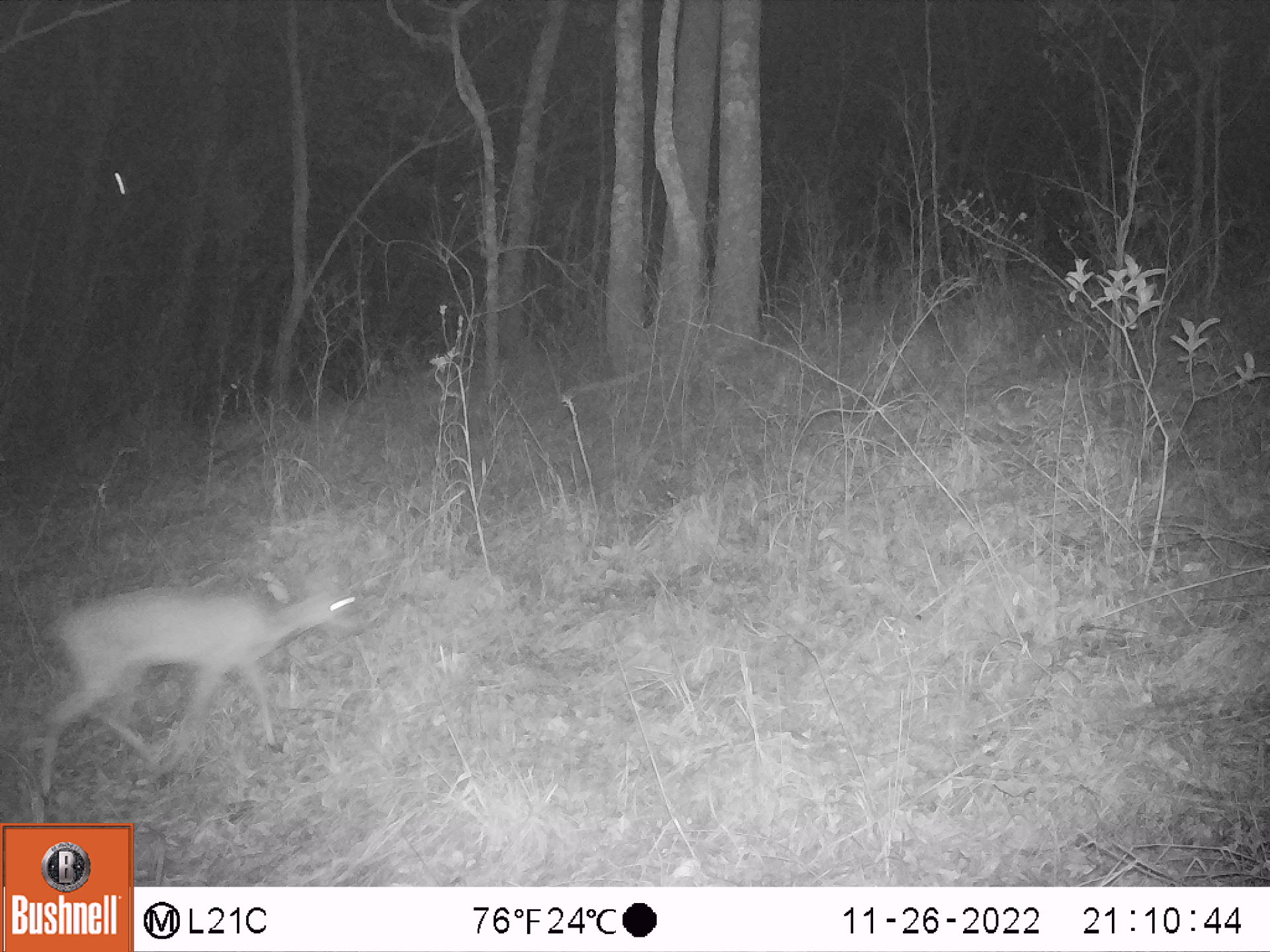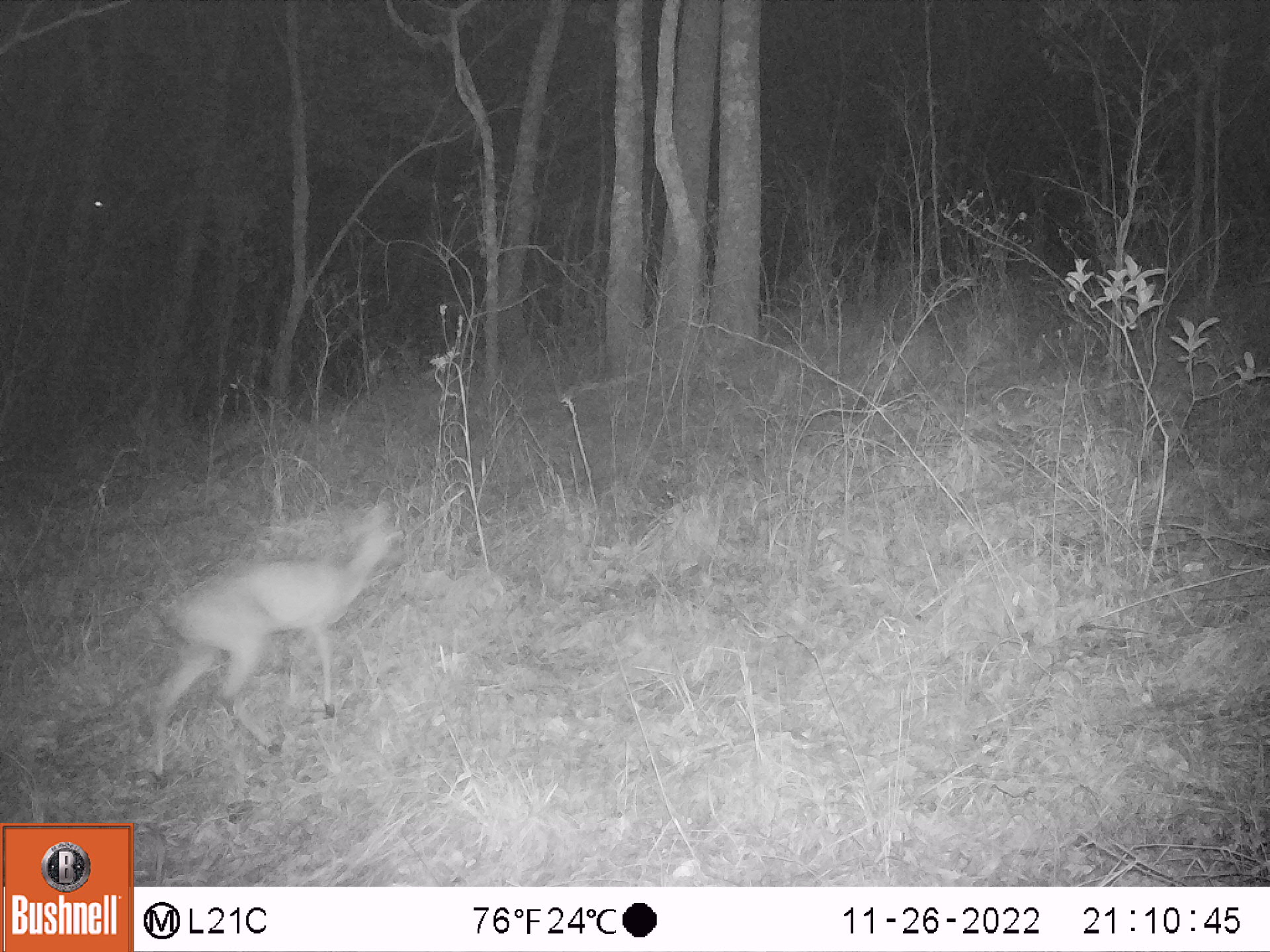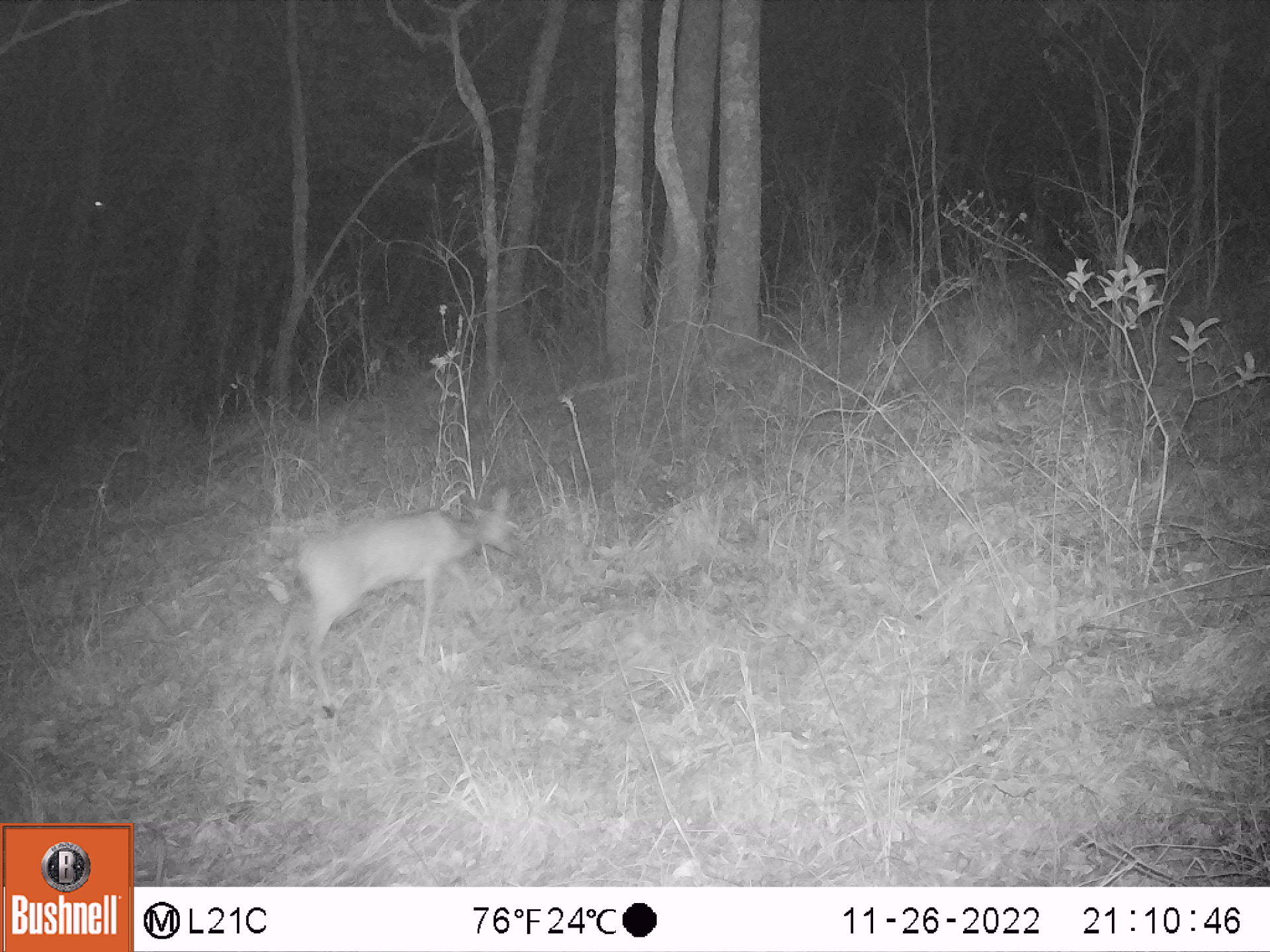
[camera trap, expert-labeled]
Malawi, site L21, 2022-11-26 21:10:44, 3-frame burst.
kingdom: Animalia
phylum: Chordata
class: Mammalia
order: Artiodactyla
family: Bovidae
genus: Sylvicapra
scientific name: Sylvicapra grimmia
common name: common duiker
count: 1